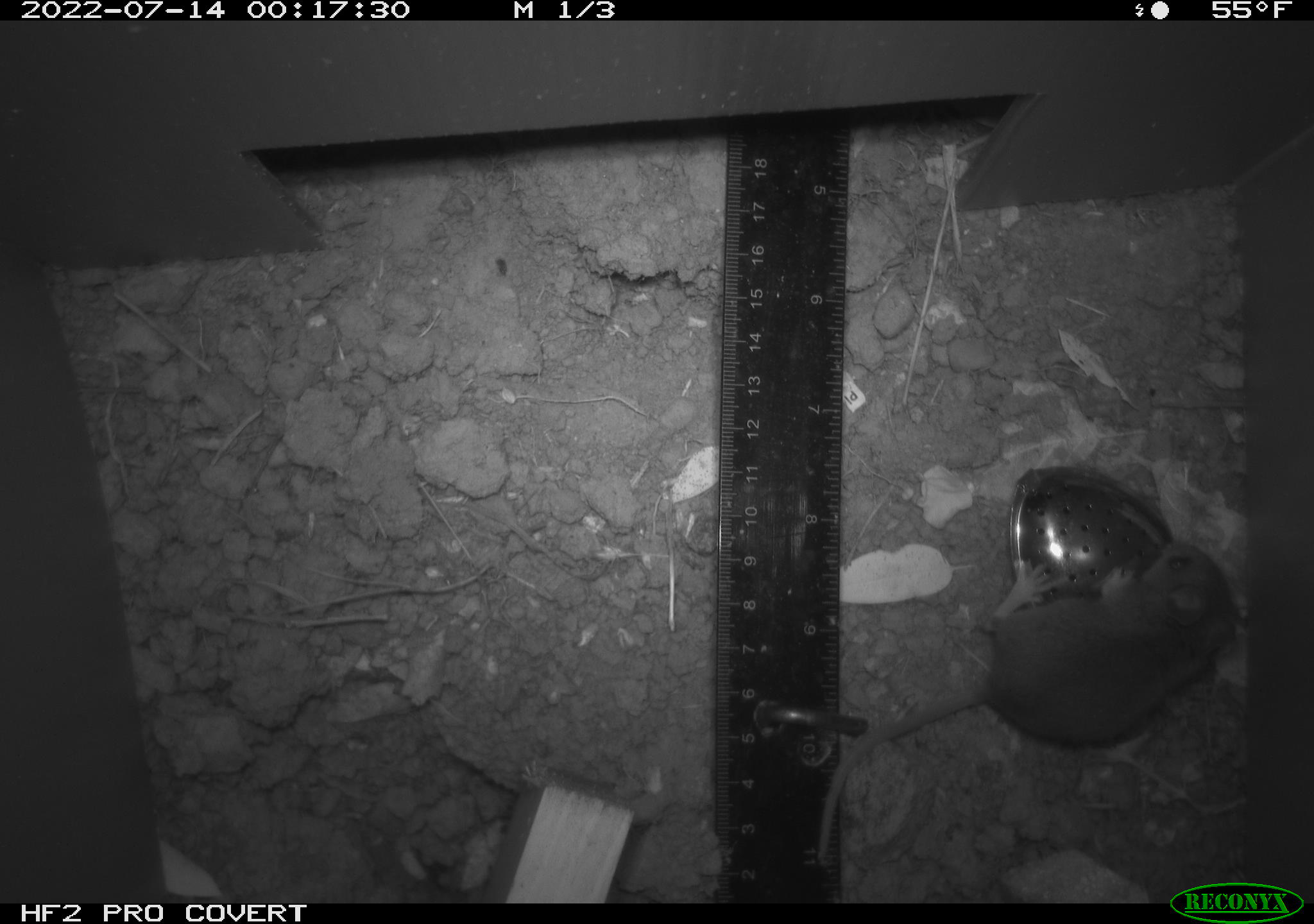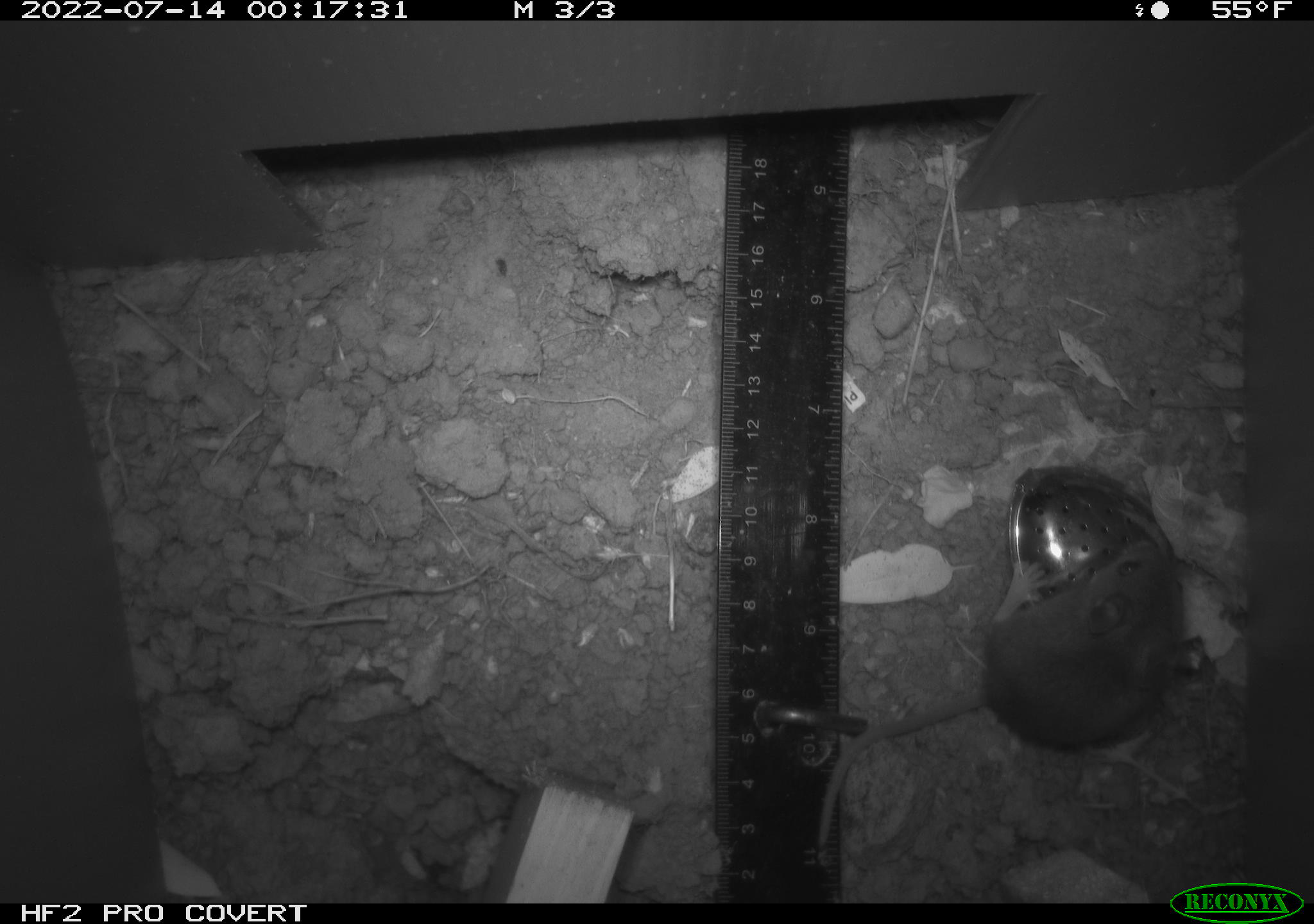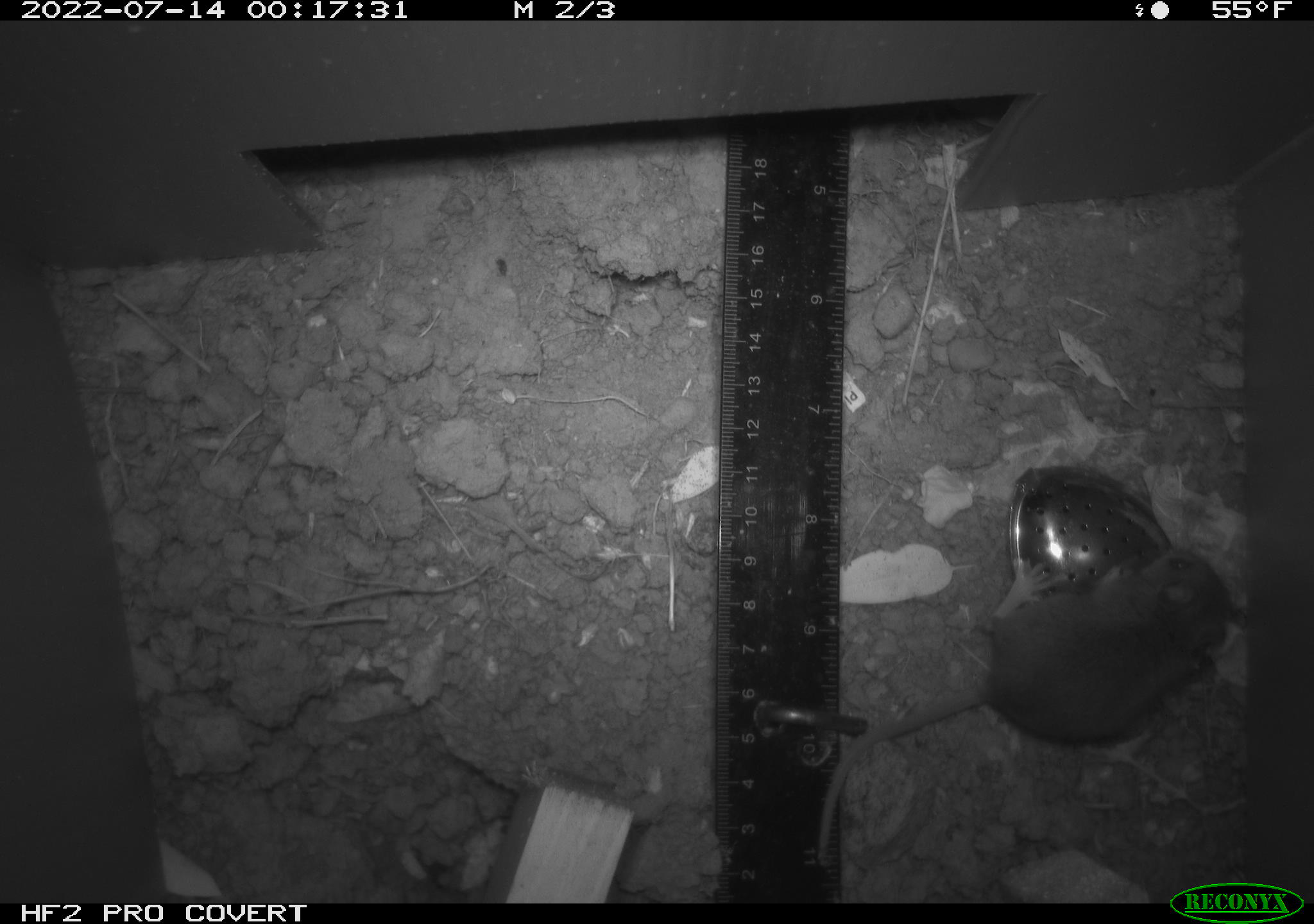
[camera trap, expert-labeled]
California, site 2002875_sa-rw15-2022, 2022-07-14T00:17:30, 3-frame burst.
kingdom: Animalia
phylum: Chordata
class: Mammalia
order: Rodentia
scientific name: Rodentia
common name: mouse species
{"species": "mouse species (Rodentia)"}